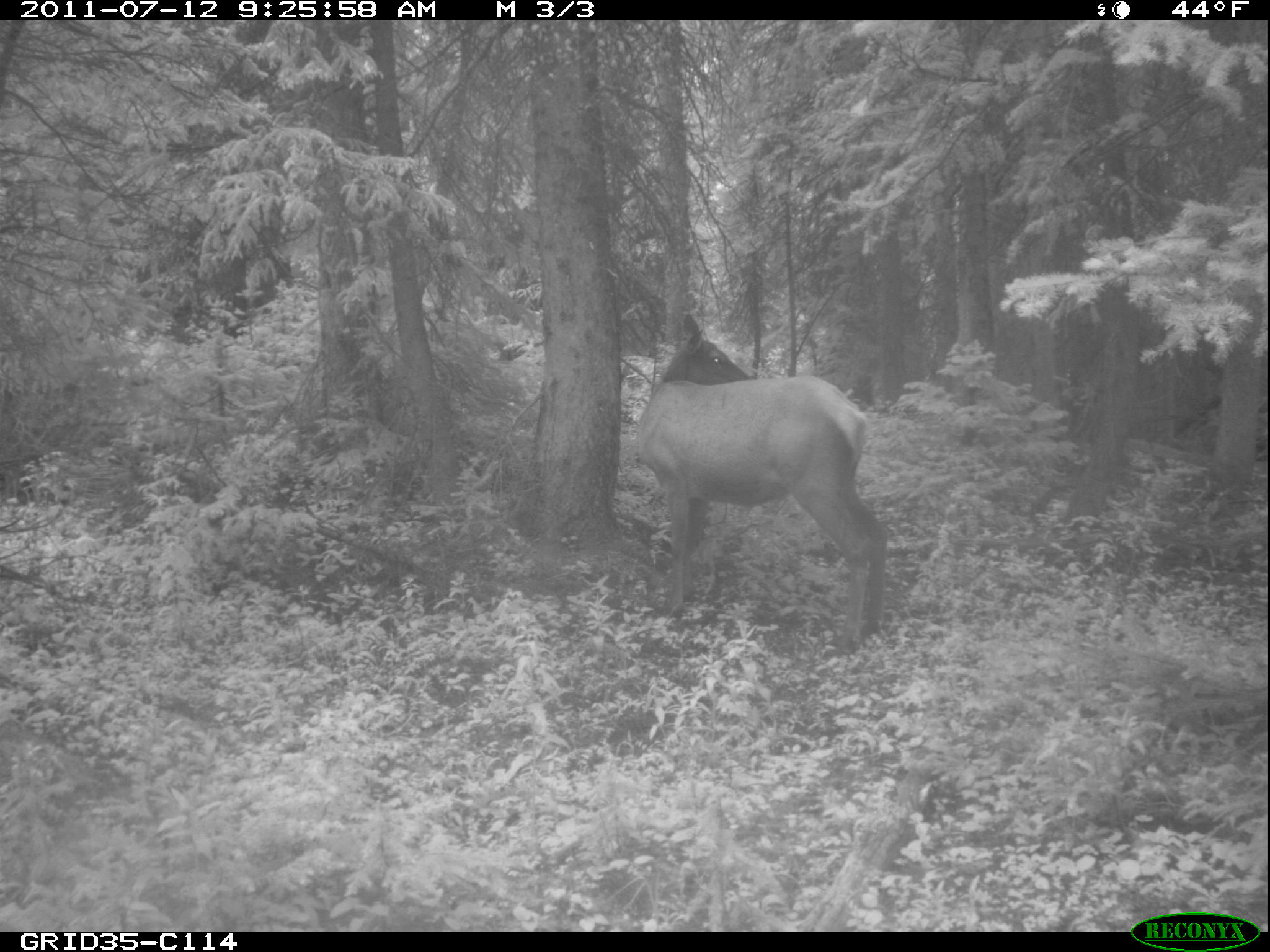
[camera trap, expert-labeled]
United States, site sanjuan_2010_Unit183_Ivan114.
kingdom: Animalia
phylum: Chordata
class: Mammalia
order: Artiodactyla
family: Cervidae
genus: Cervus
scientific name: Cervus elaphus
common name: red deer